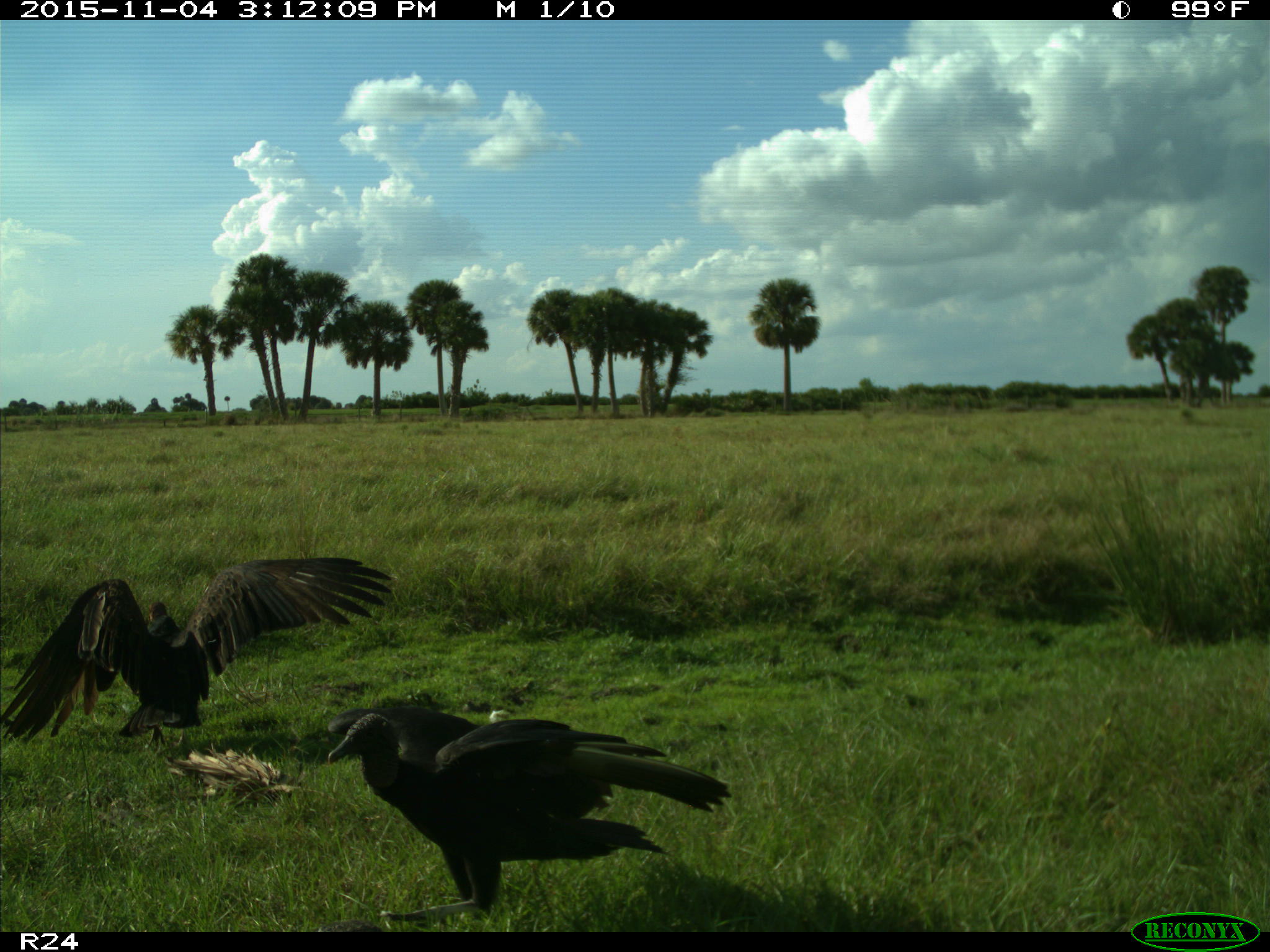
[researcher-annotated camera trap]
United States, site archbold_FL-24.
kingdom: Animalia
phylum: Chordata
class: Aves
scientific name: Aves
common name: birds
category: unidentified bird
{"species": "unidentified bird (birds) (Aves)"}